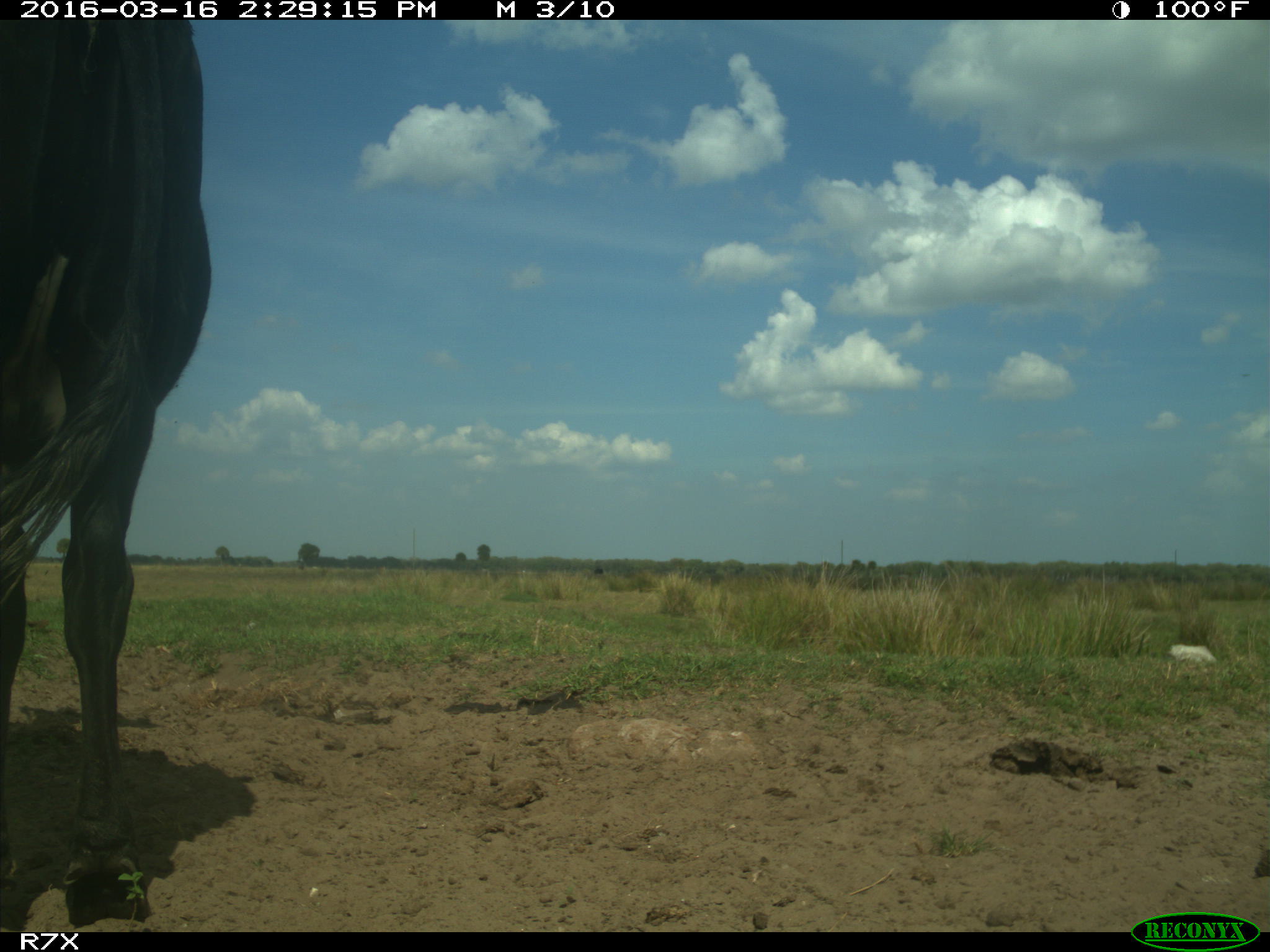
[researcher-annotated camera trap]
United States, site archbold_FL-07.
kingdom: Animalia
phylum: Chordata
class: Mammalia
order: Artiodactyla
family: Bovidae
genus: Bos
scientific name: Bos taurus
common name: domestic cow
Bos taurus (domestic cow).